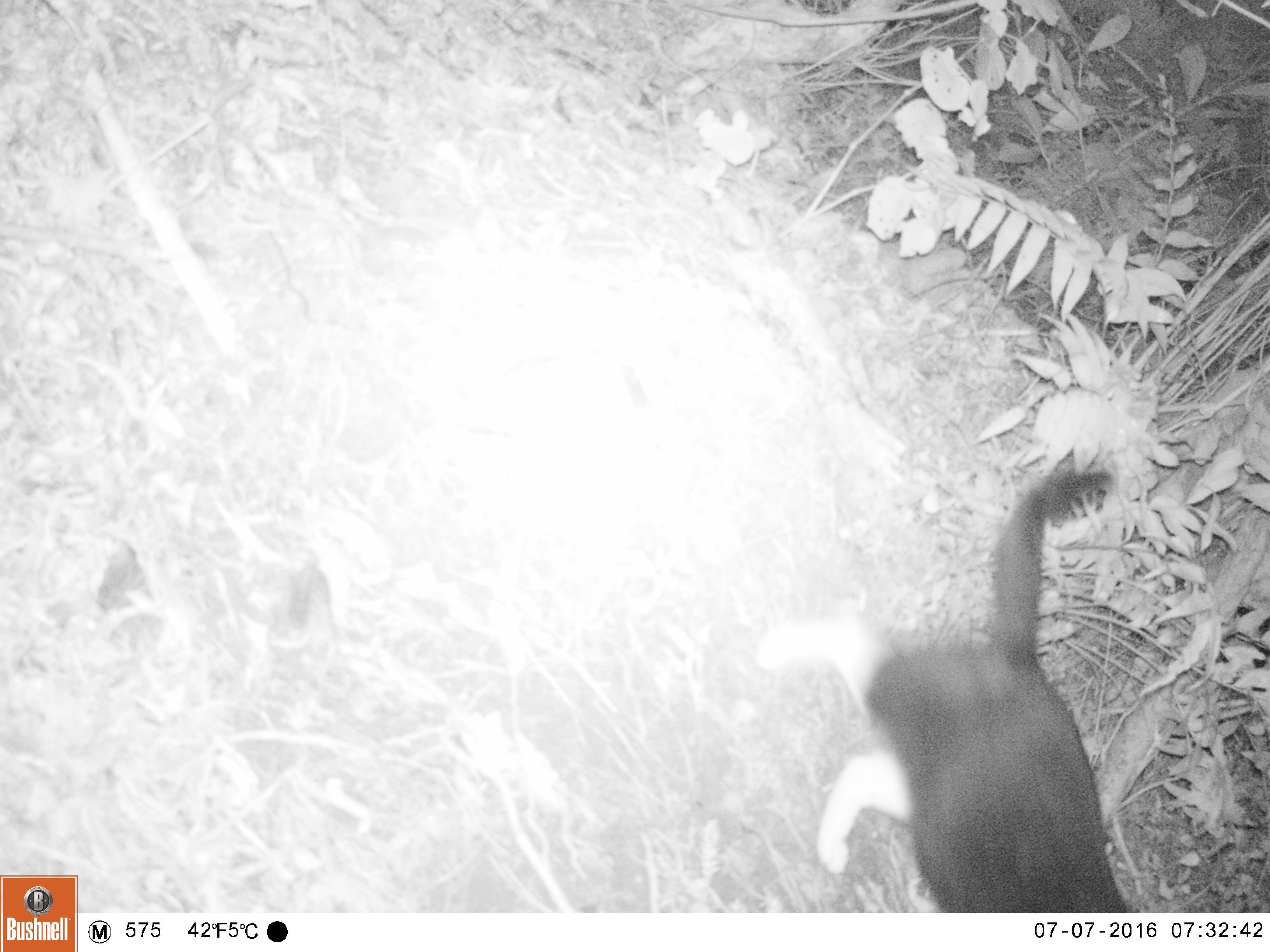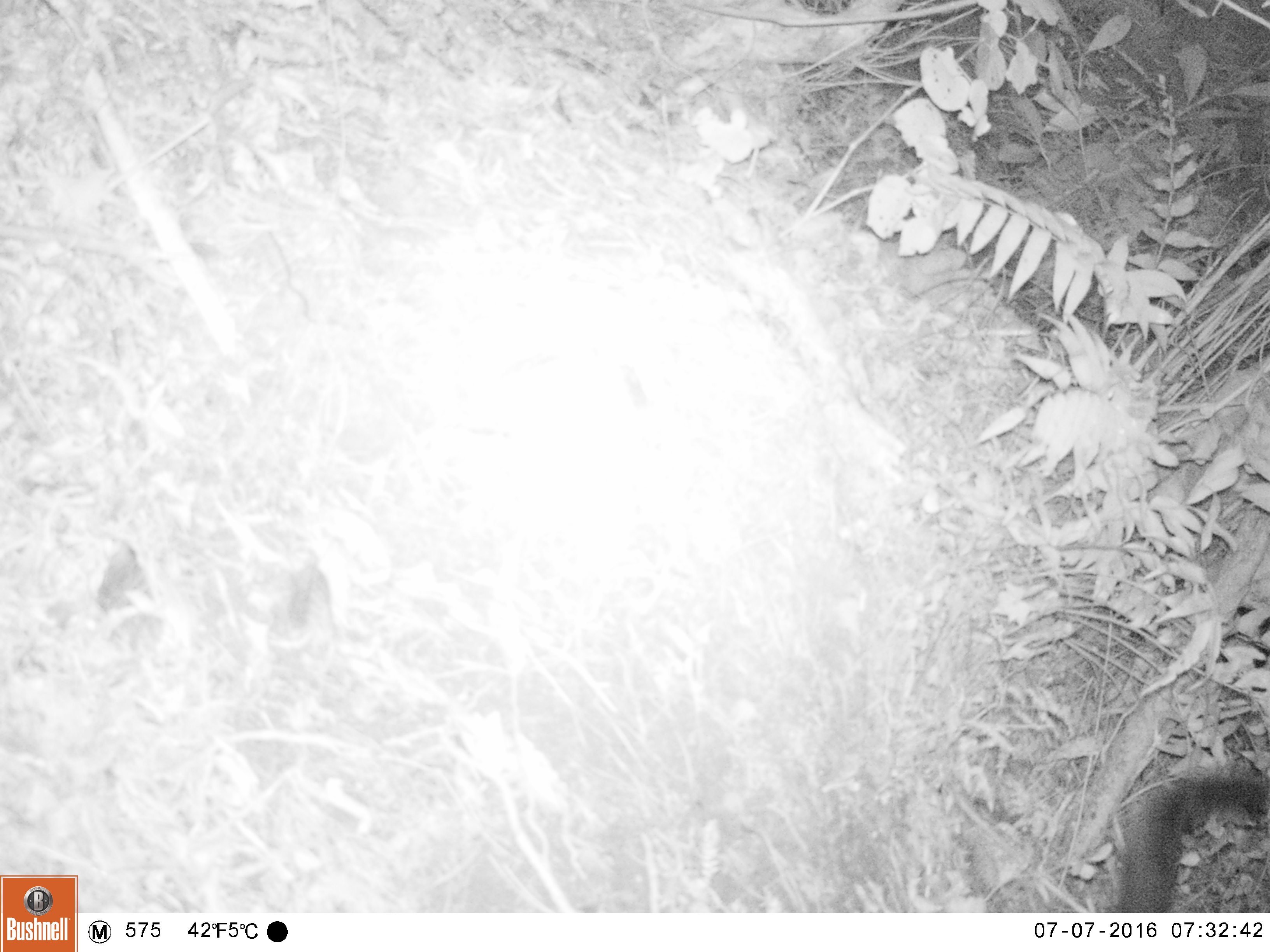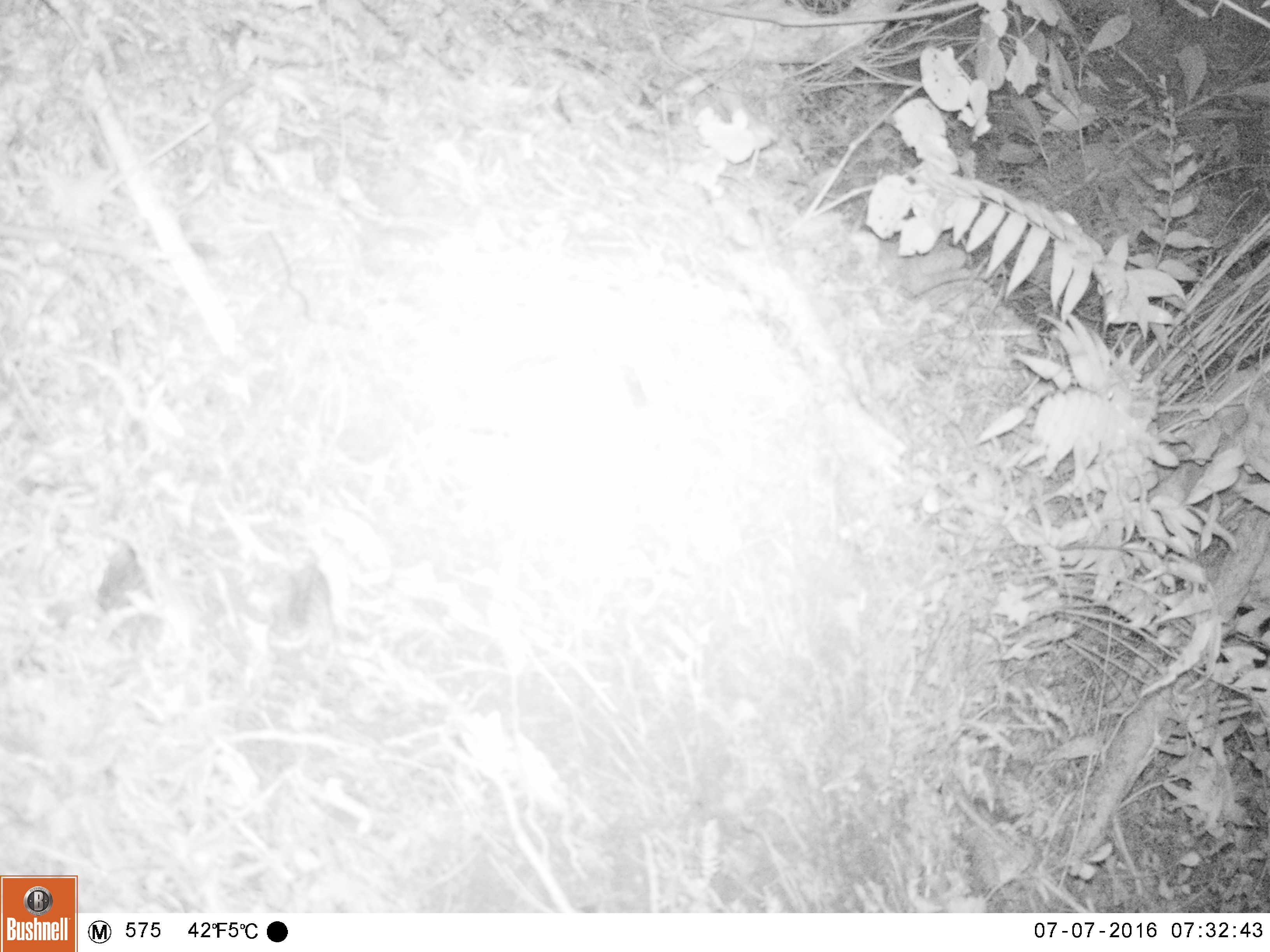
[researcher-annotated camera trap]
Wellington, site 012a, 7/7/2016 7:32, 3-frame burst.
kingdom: Animalia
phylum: Chordata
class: Mammalia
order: Carnivora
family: Felidae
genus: Felis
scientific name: Felis catus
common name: cat